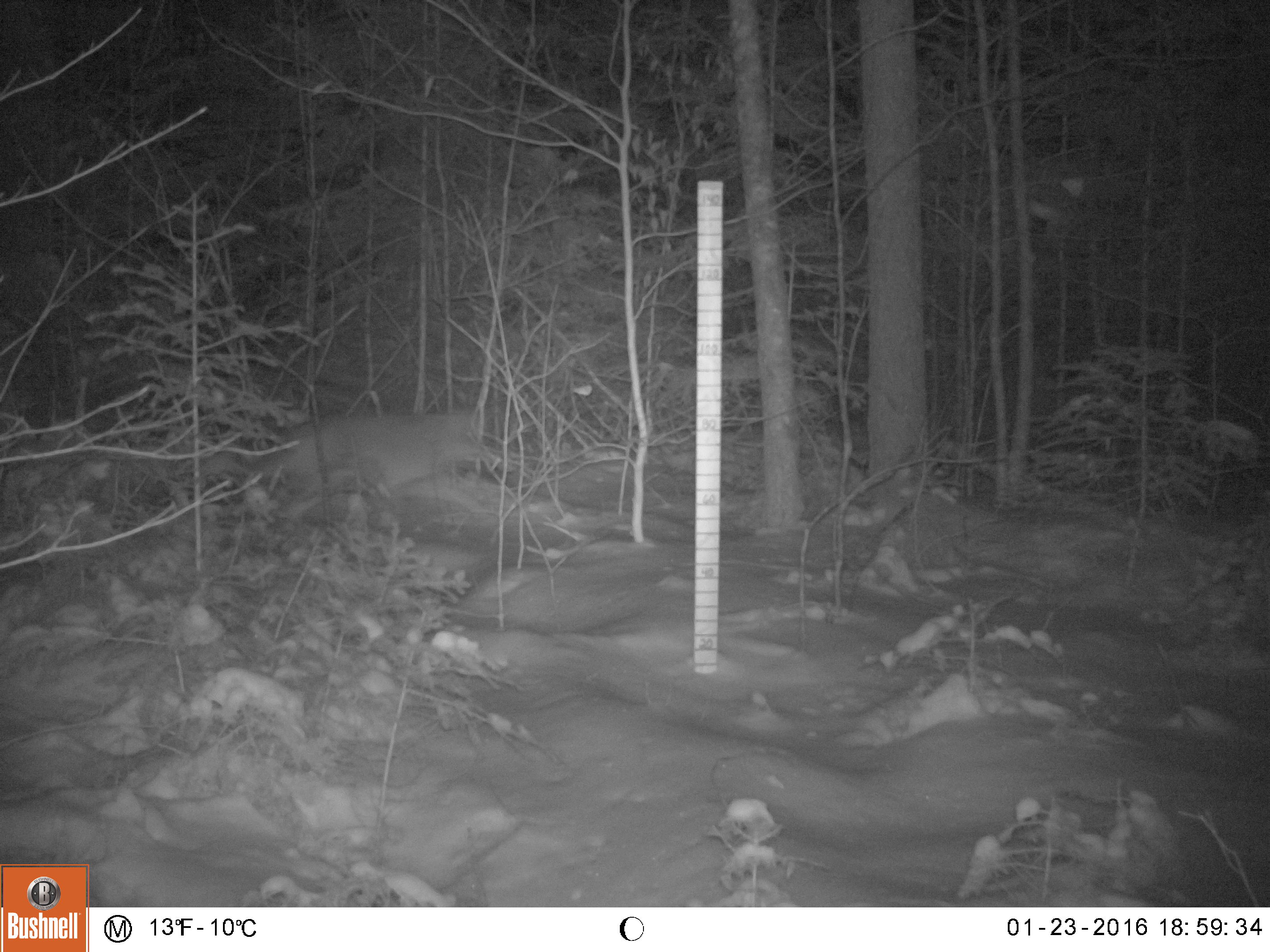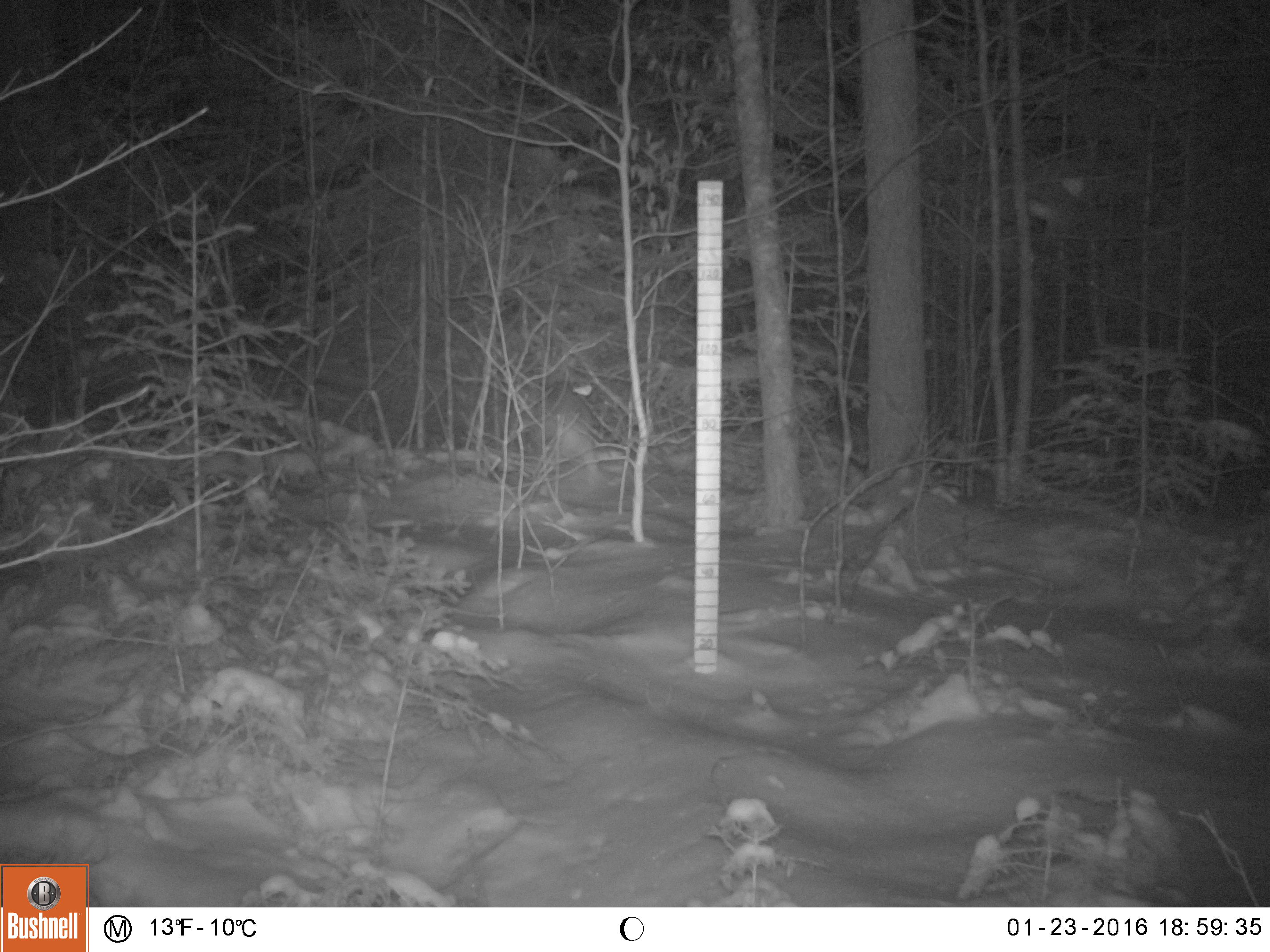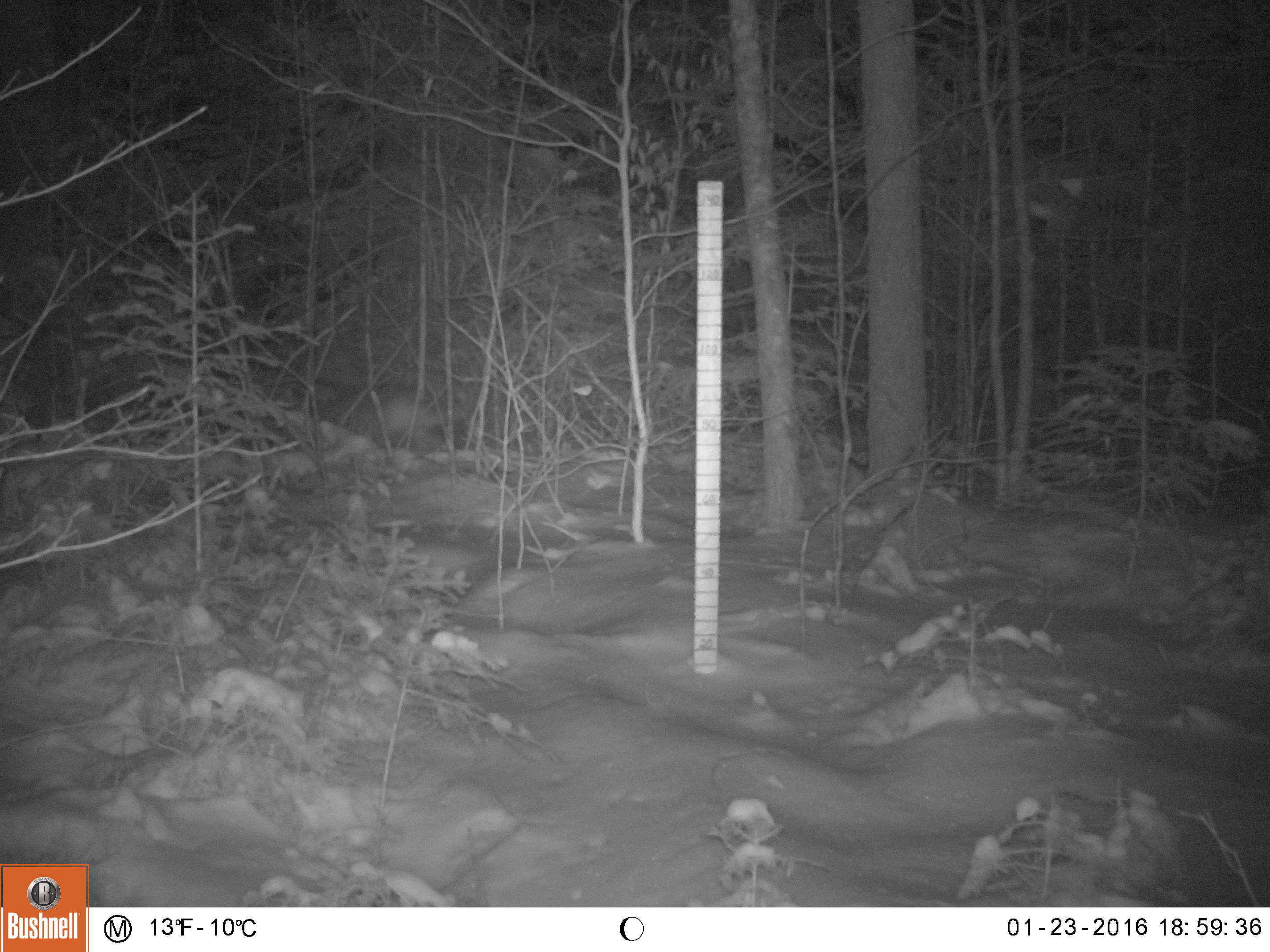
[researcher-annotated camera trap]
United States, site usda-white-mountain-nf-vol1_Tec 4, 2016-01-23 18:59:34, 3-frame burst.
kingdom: Animalia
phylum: Chordata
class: Mammalia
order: Carnivora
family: Canidae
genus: Canis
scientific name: Canis latrans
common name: coyote